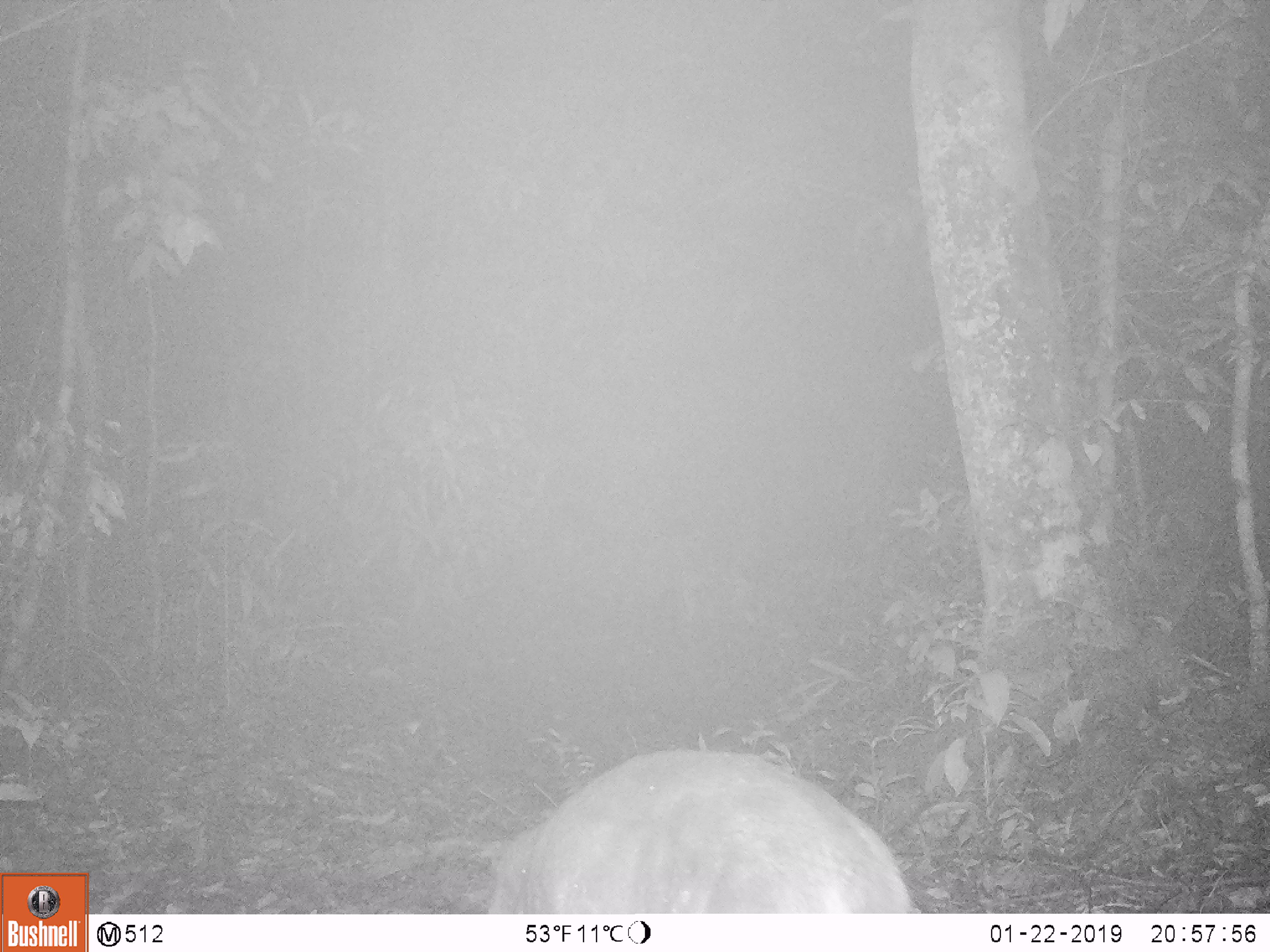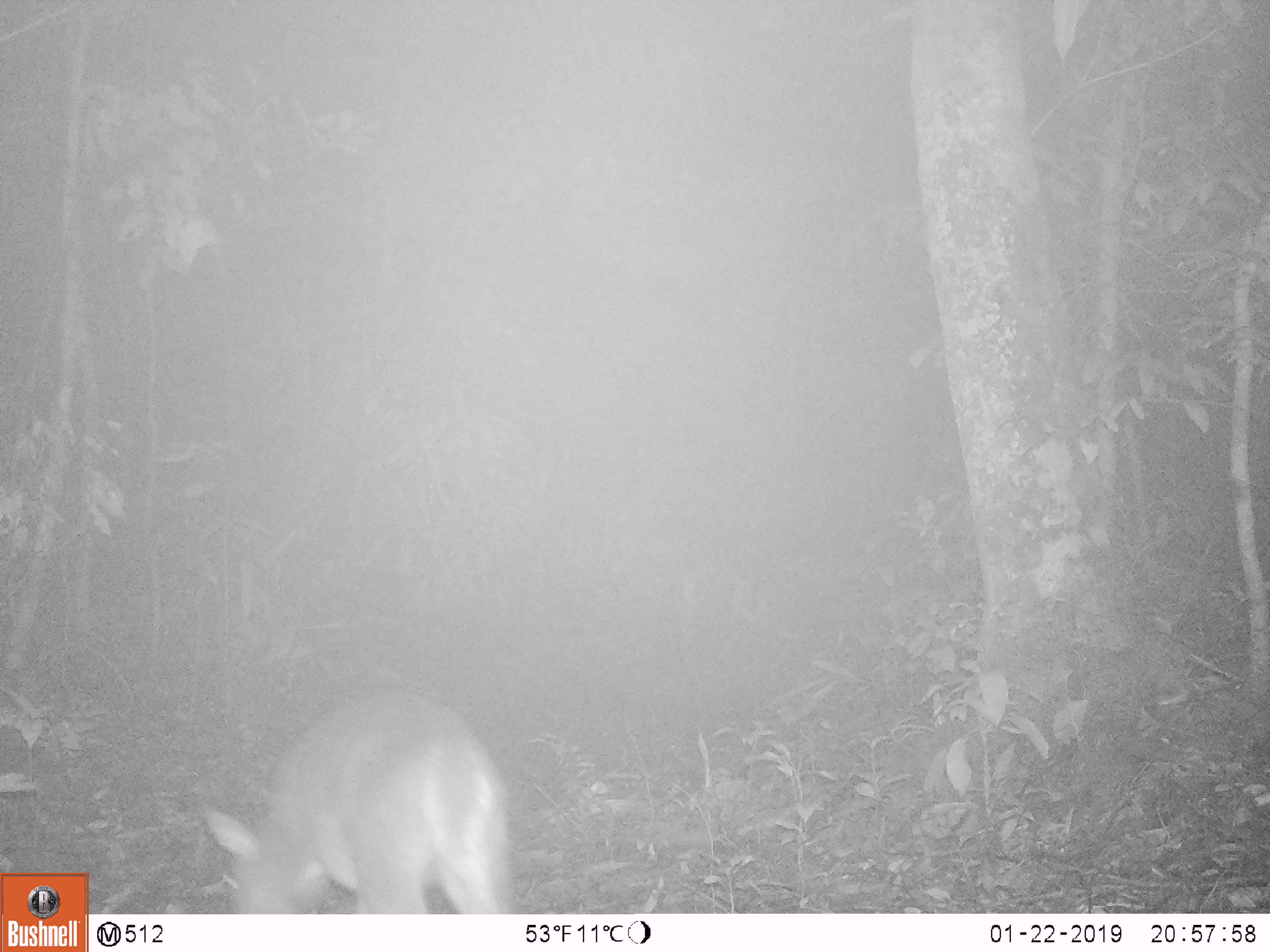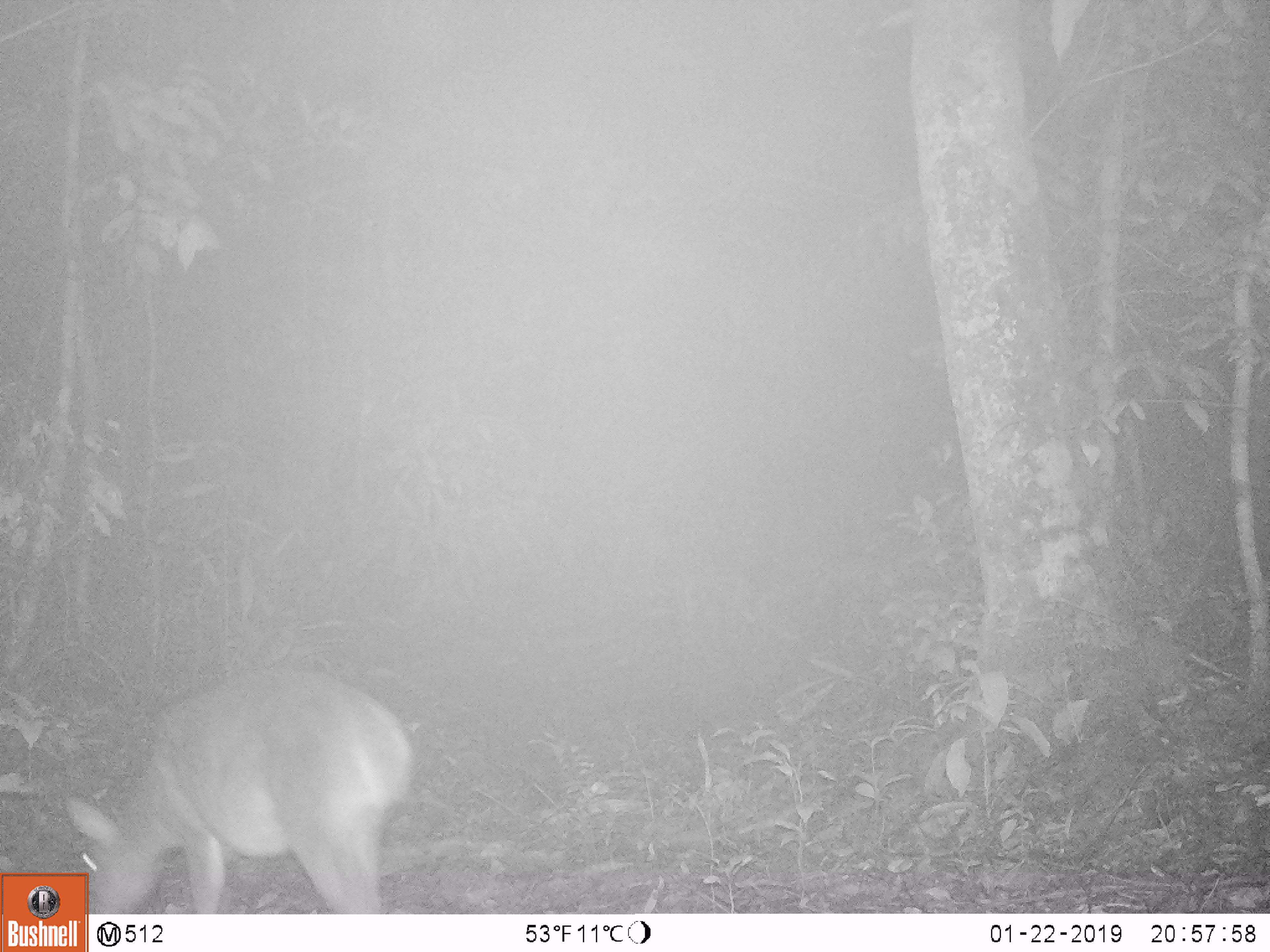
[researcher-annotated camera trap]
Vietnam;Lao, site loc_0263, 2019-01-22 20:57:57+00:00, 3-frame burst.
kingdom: Animalia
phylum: Chordata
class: Mammalia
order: Artiodactyla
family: Cervidae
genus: Muntiacus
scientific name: Muntiacus vuquangensis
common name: large-antlered muntjac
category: large antlered muntjac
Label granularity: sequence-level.